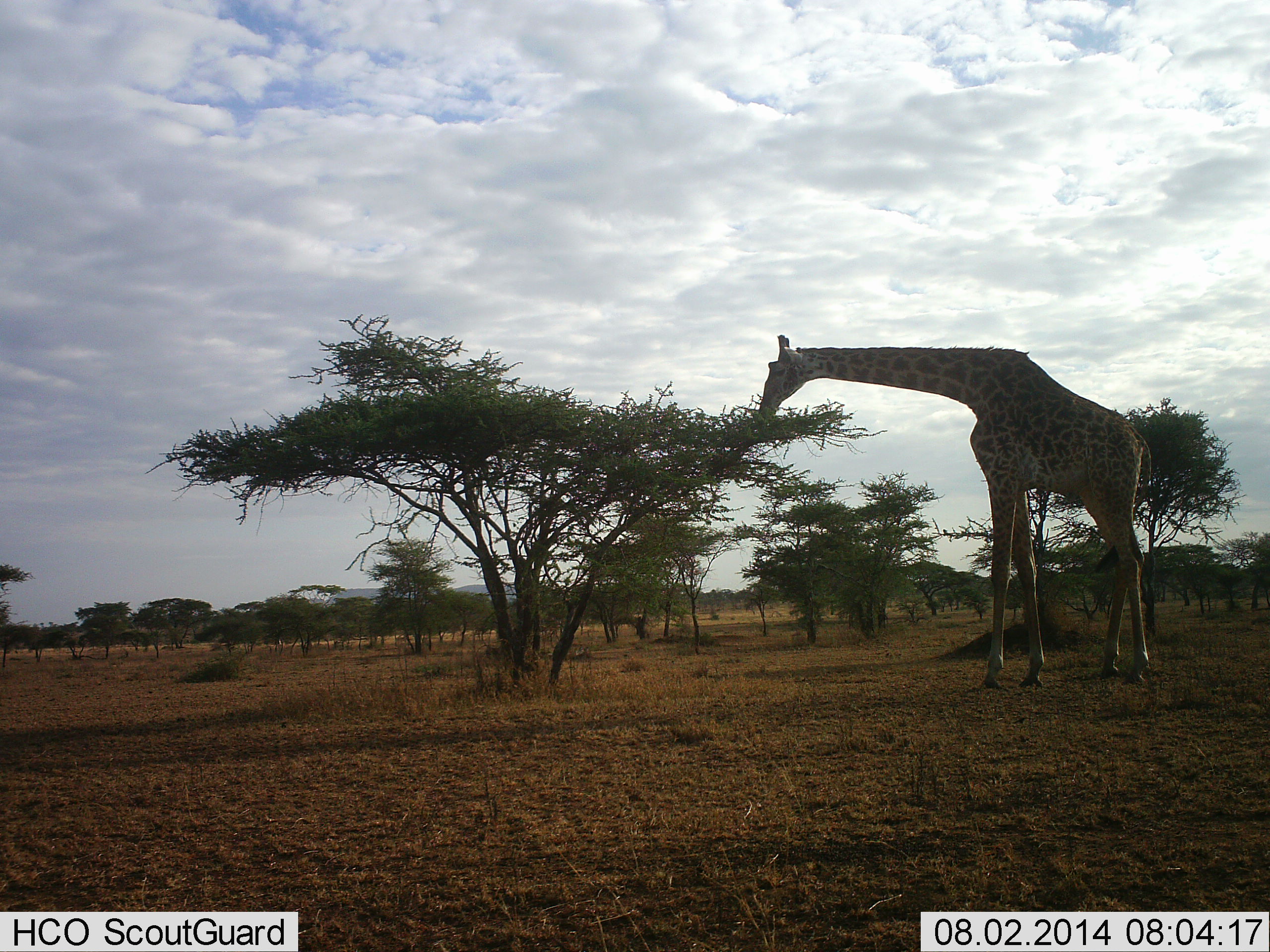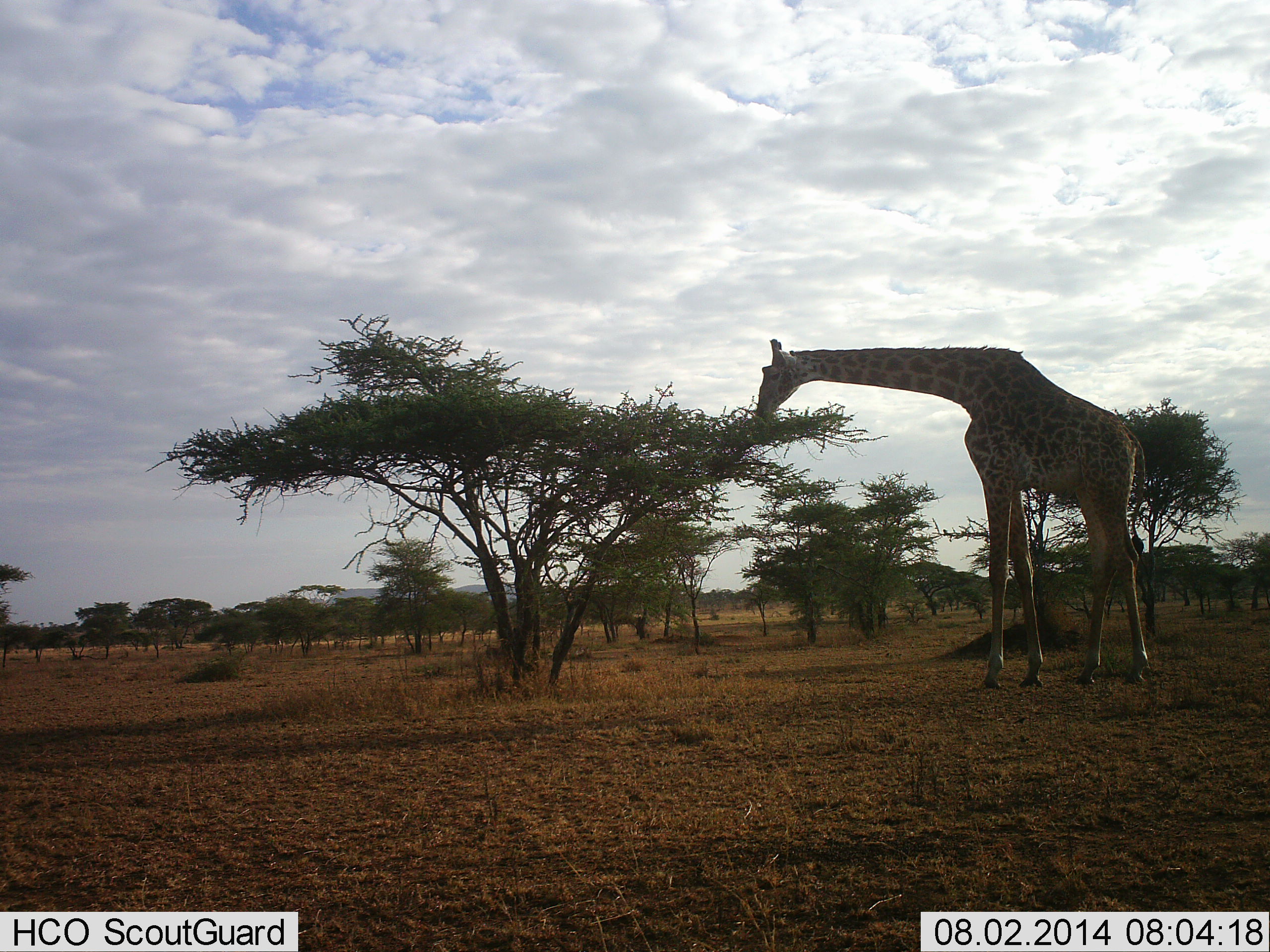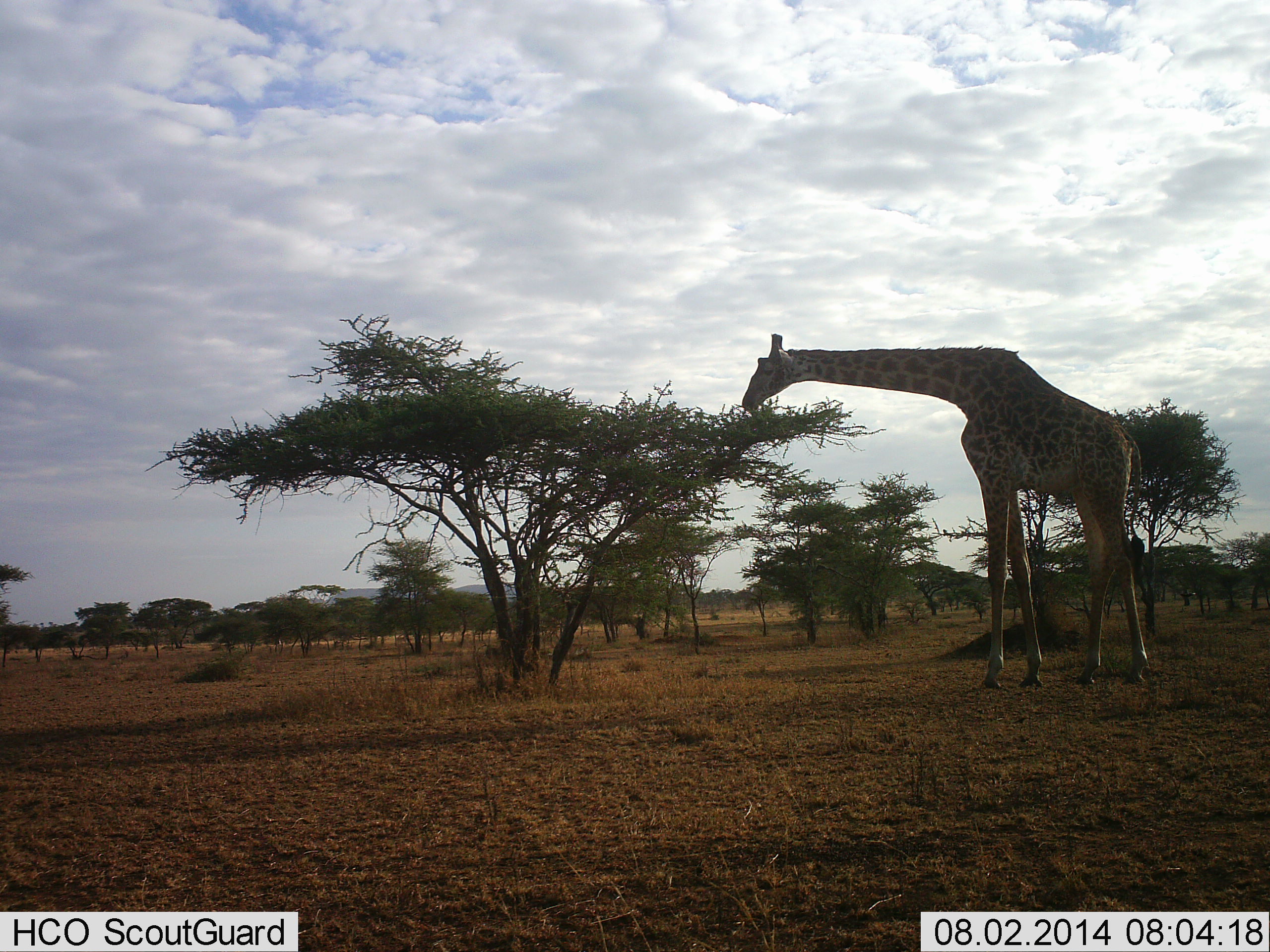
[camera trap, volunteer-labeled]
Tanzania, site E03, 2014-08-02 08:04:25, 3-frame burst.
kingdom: Animalia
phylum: Chordata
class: Mammalia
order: Artiodactyla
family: Giraffidae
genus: Giraffa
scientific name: Giraffa camelopardalis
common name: giraffe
Giraffe (Giraffa camelopardalis), count 1. Behavior (volunteer vote fractions): standing 0%, resting 0%, moving 0%, interacting 0%. Young present (vote fraction): 0%. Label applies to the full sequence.